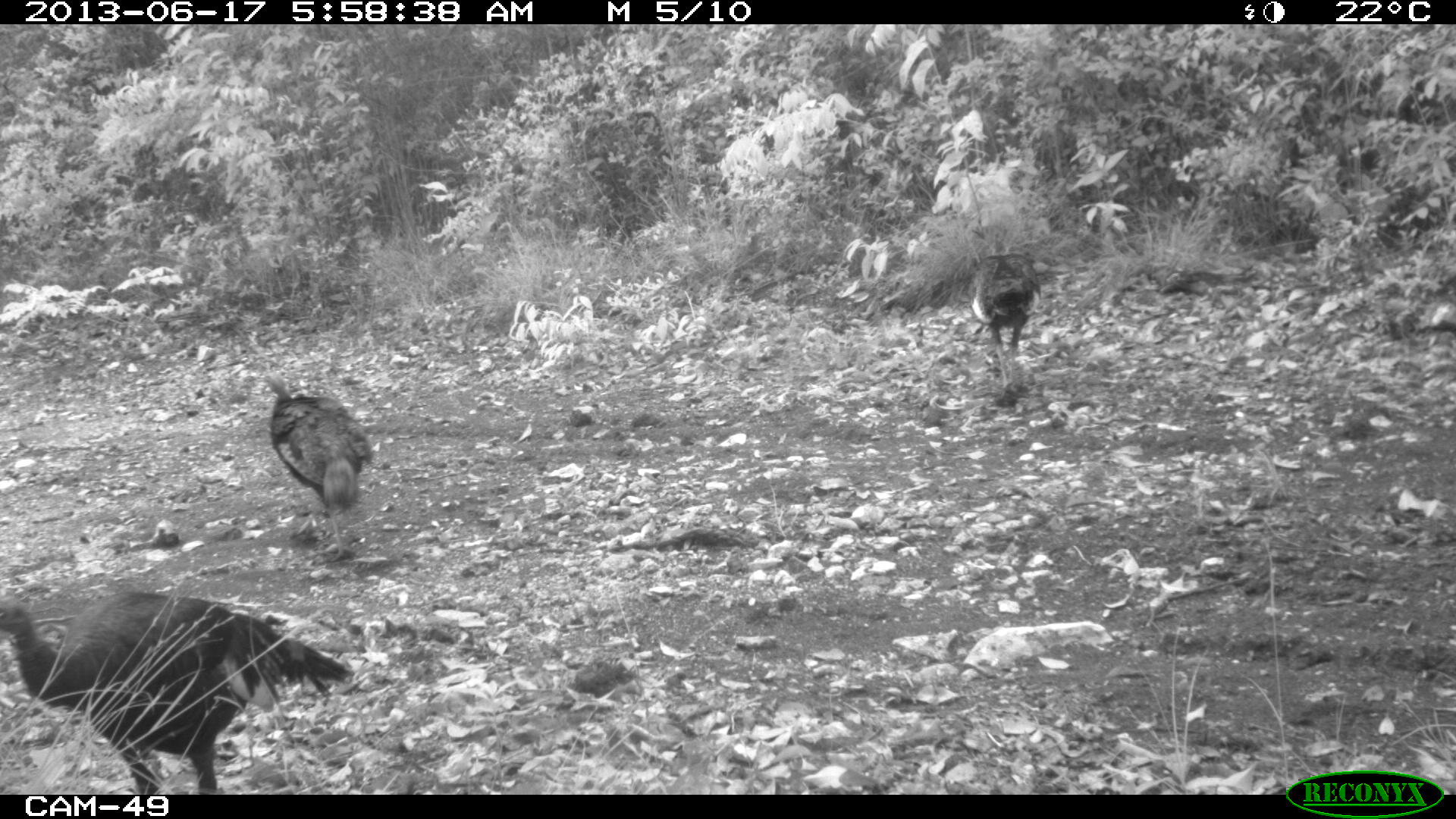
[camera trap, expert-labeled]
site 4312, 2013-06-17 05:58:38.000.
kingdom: Animalia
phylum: Chordata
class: Aves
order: Galliformes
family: Phasianidae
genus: Meleagris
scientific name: Meleagris ocellata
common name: ocellated turkey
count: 4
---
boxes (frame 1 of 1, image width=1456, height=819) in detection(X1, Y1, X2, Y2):
meleagris ocellata: detection(0, 583, 352, 788); detection(264, 363, 372, 534); detection(970, 250, 1044, 390)